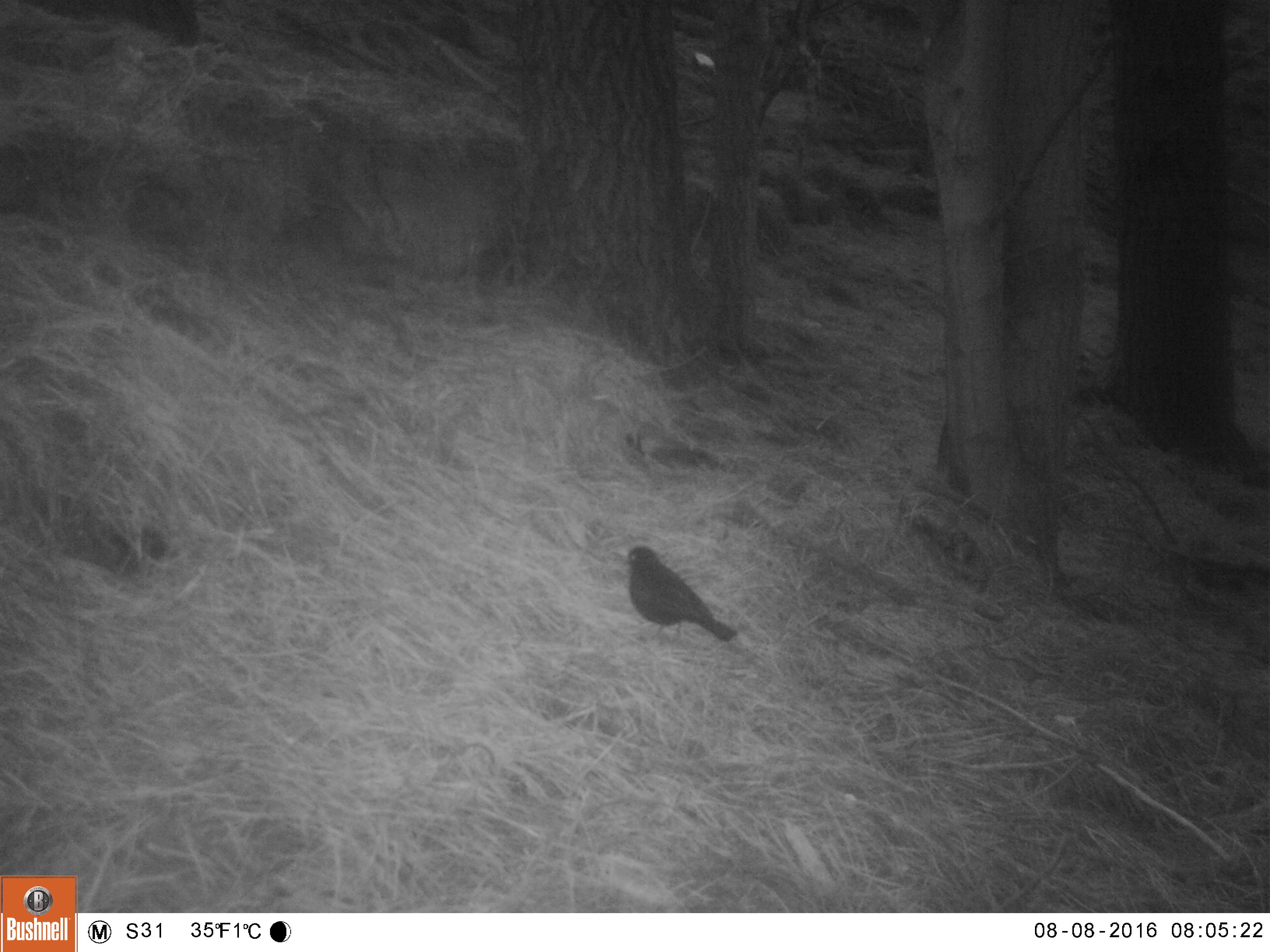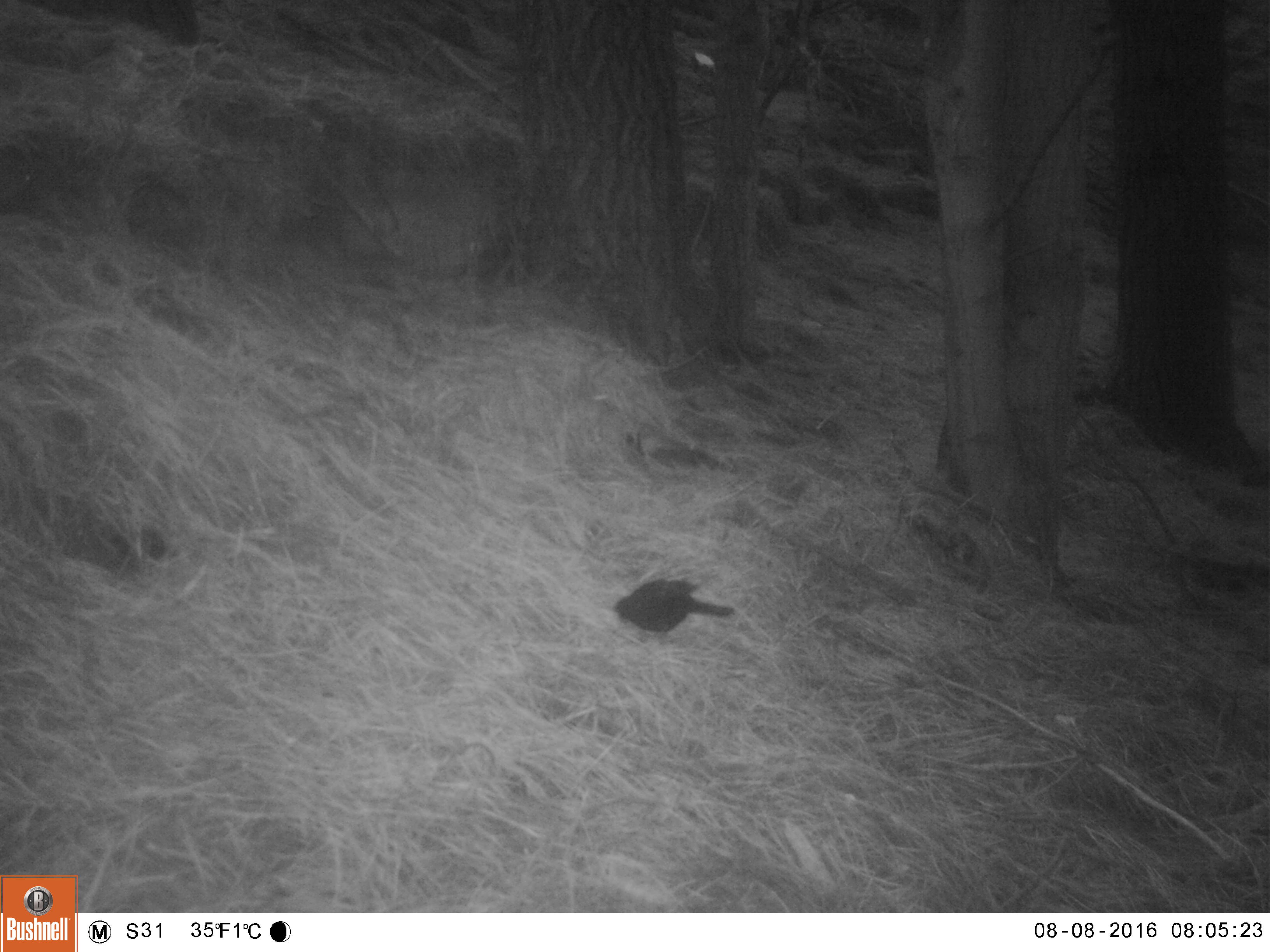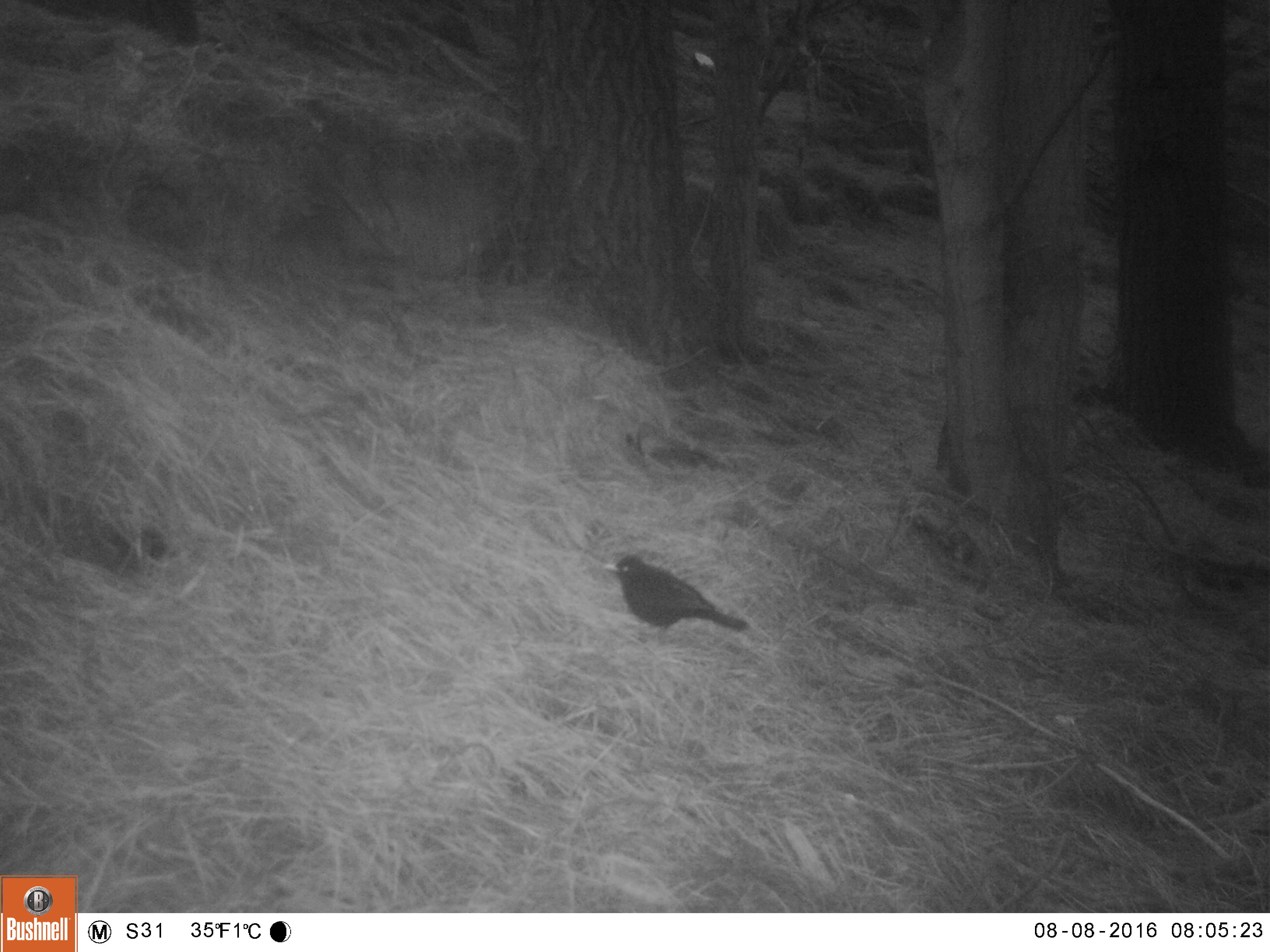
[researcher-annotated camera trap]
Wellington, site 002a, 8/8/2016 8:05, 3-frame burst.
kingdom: Animalia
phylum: Chordata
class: Aves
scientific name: Aves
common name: bird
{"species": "bird (Aves)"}